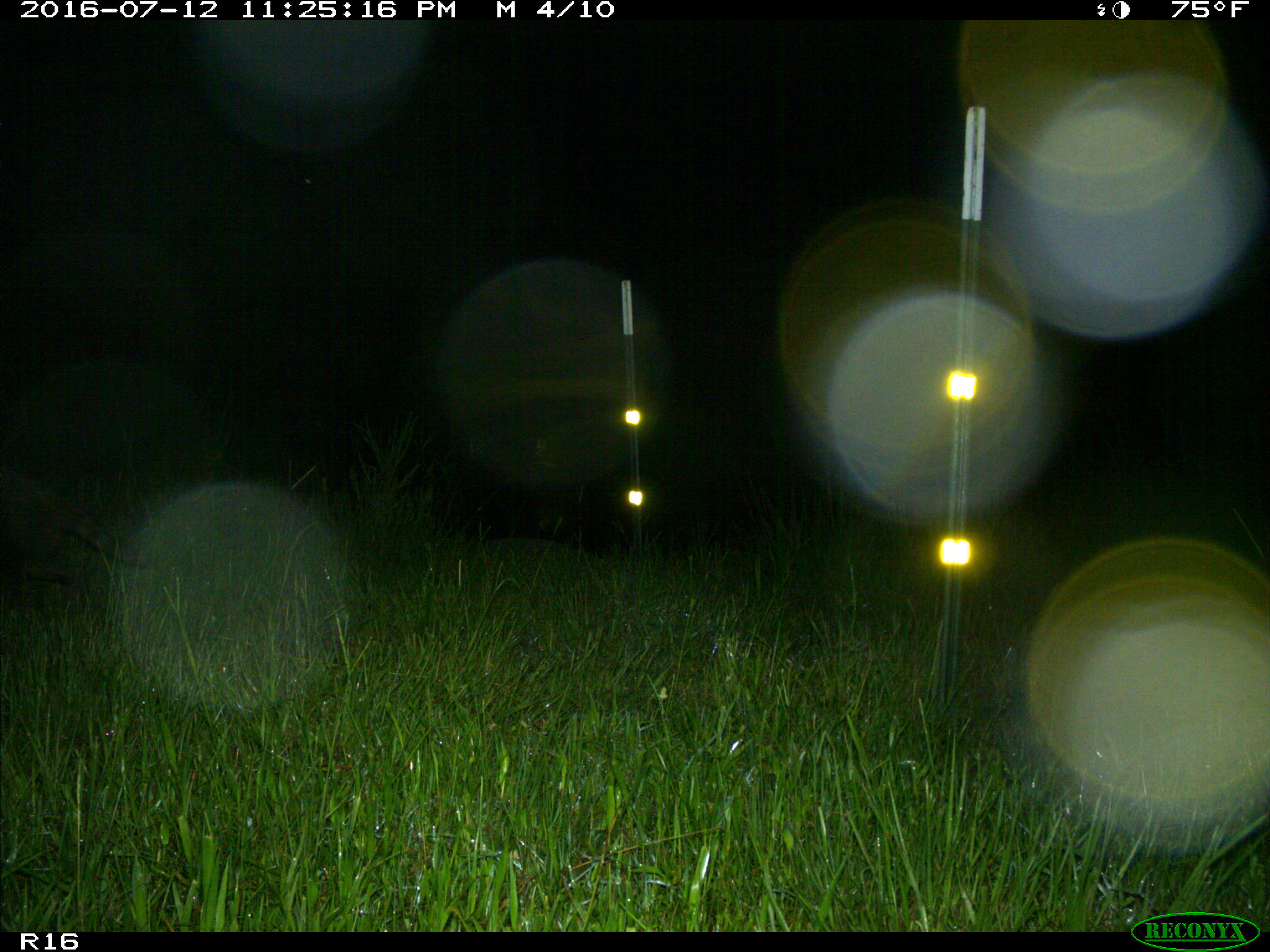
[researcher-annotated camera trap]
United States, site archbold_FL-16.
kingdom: Animalia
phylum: Chordata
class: Mammalia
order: Carnivora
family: Procyonidae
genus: Procyon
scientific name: Procyon lotor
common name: common raccoon